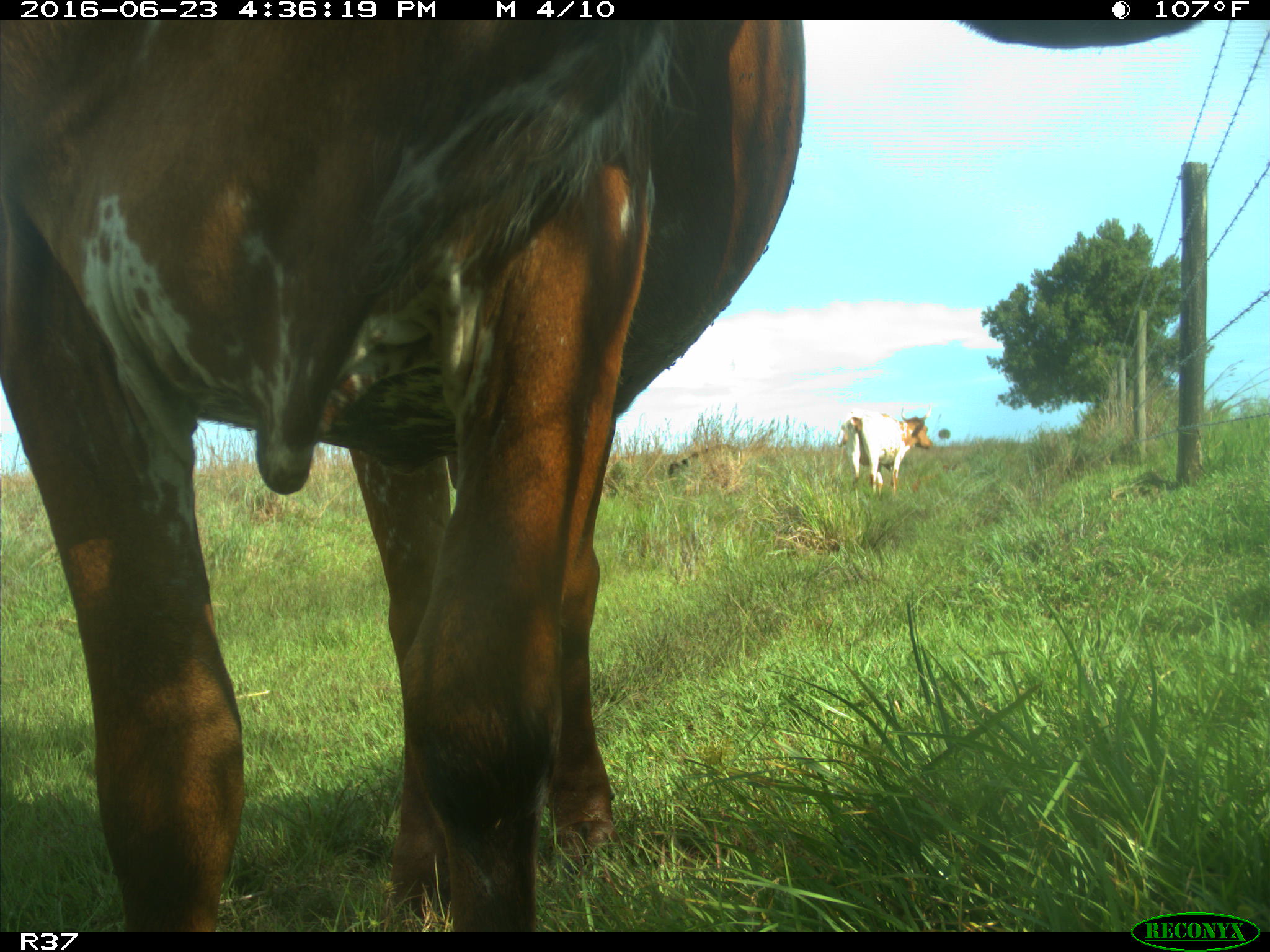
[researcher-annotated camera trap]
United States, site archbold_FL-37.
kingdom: Animalia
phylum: Chordata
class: Mammalia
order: Artiodactyla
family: Bovidae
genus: Bos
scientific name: Bos taurus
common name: domestic cow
Bos taurus (domestic cow).